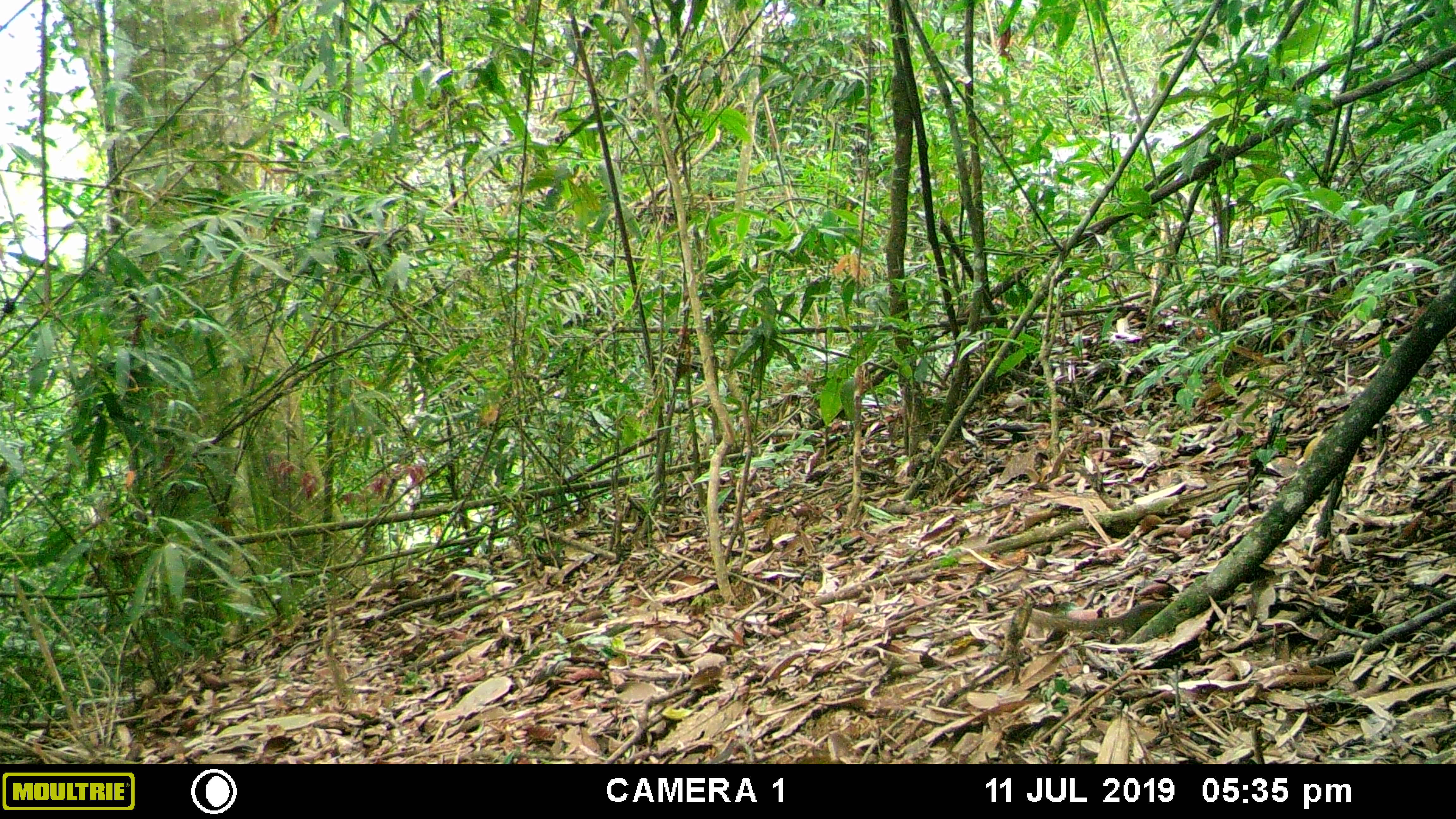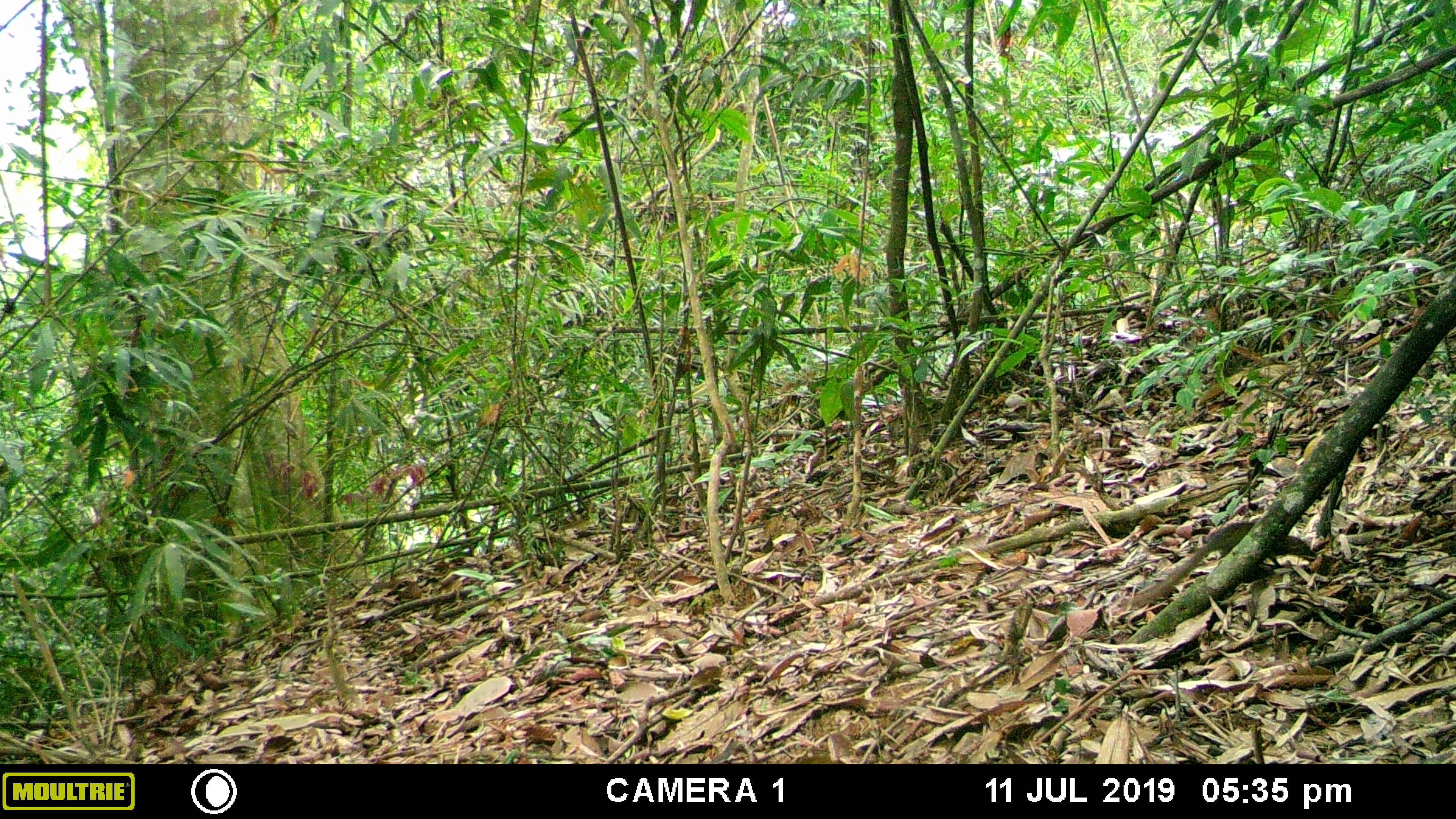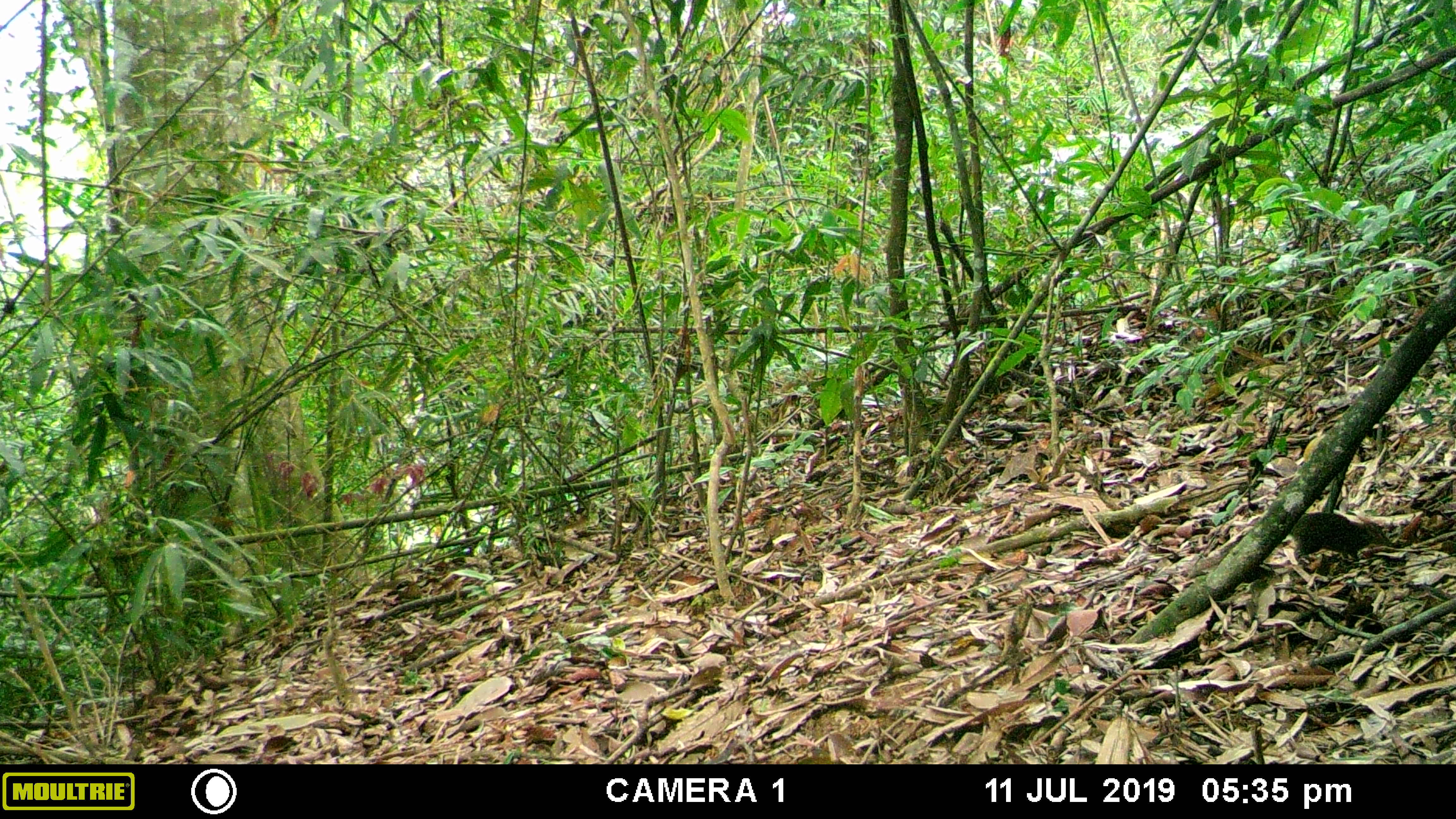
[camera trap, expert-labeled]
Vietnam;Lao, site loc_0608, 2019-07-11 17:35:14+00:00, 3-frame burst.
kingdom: Animalia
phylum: Chordata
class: Mammalia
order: Scandentia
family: Tupaiidae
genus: Tupaia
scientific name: Tupaia belangeri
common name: northern treeshrew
Northern treeshrew (Tupaia belangeri). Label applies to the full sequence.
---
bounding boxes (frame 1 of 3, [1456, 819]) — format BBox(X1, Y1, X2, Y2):
northern treeshrew: BBox(1028, 602, 1168, 635)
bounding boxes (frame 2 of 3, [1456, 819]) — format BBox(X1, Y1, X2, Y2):
northern treeshrew: BBox(1118, 521, 1315, 605)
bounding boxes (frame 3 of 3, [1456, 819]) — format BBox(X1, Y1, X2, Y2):
northern treeshrew: BBox(1188, 511, 1395, 579)